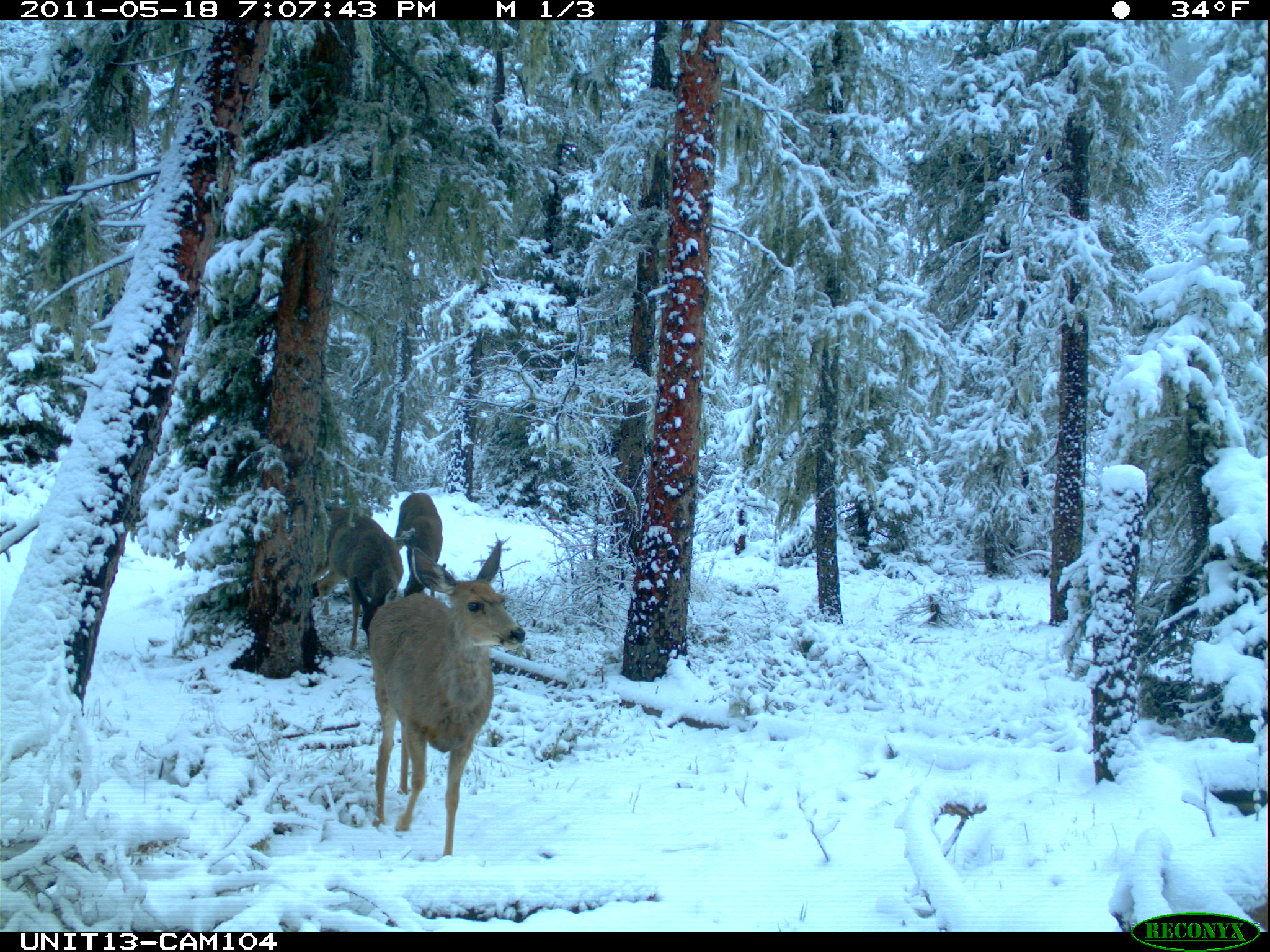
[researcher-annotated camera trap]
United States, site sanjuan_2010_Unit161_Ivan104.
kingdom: Animalia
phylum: Chordata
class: Mammalia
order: Artiodactyla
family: Cervidae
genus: Odocoileus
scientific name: Odocoileus hemionus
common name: mule deer